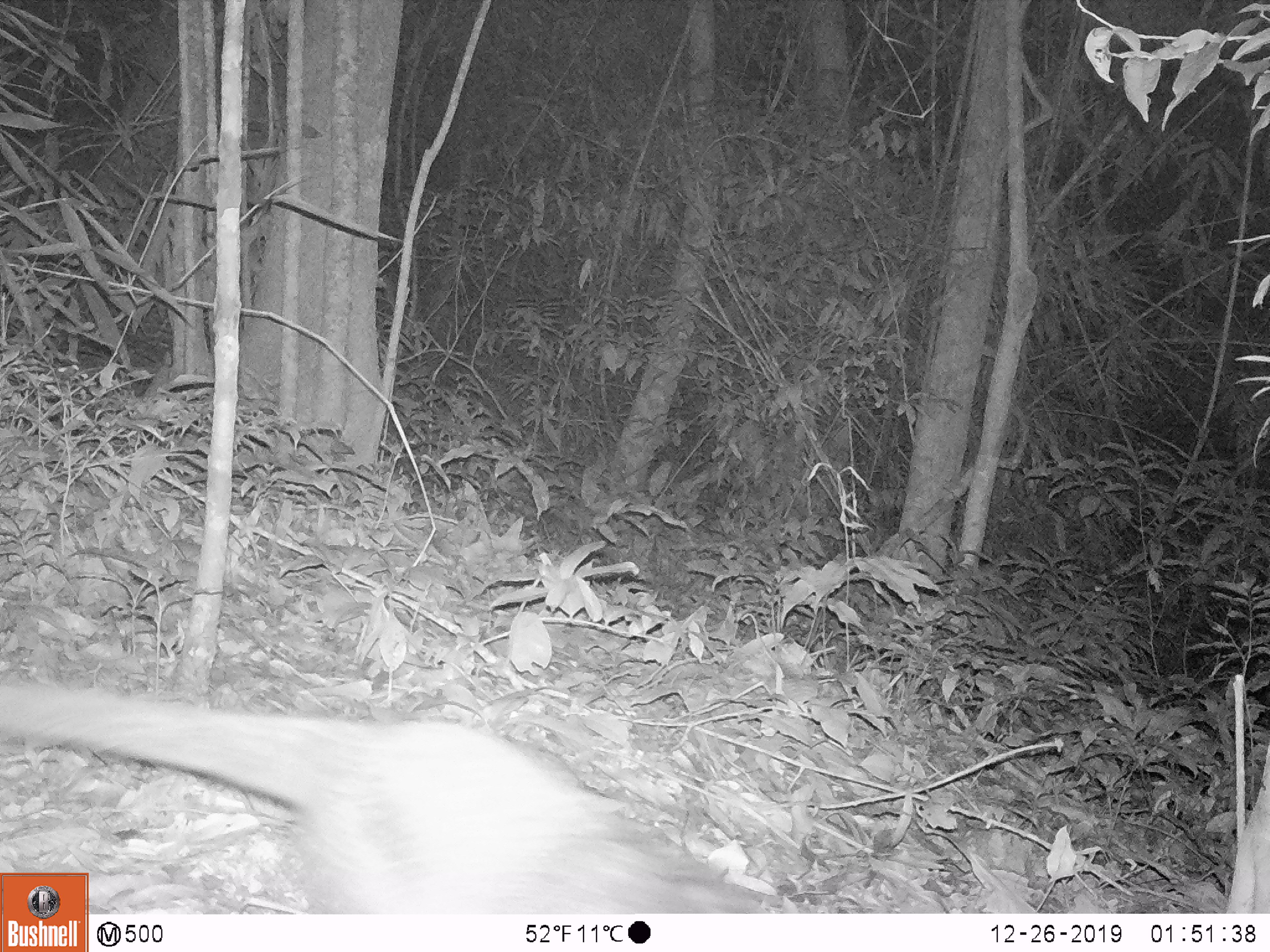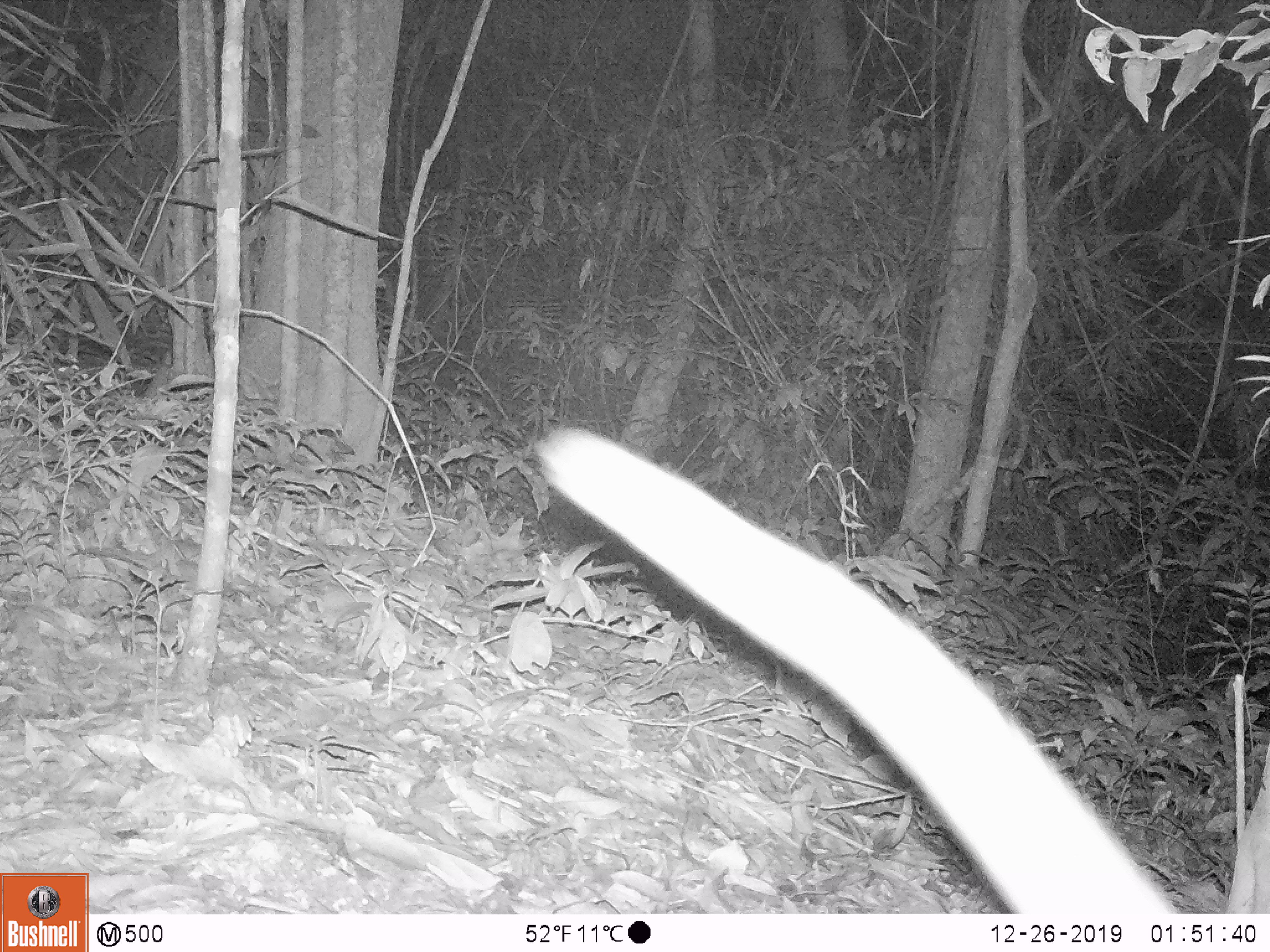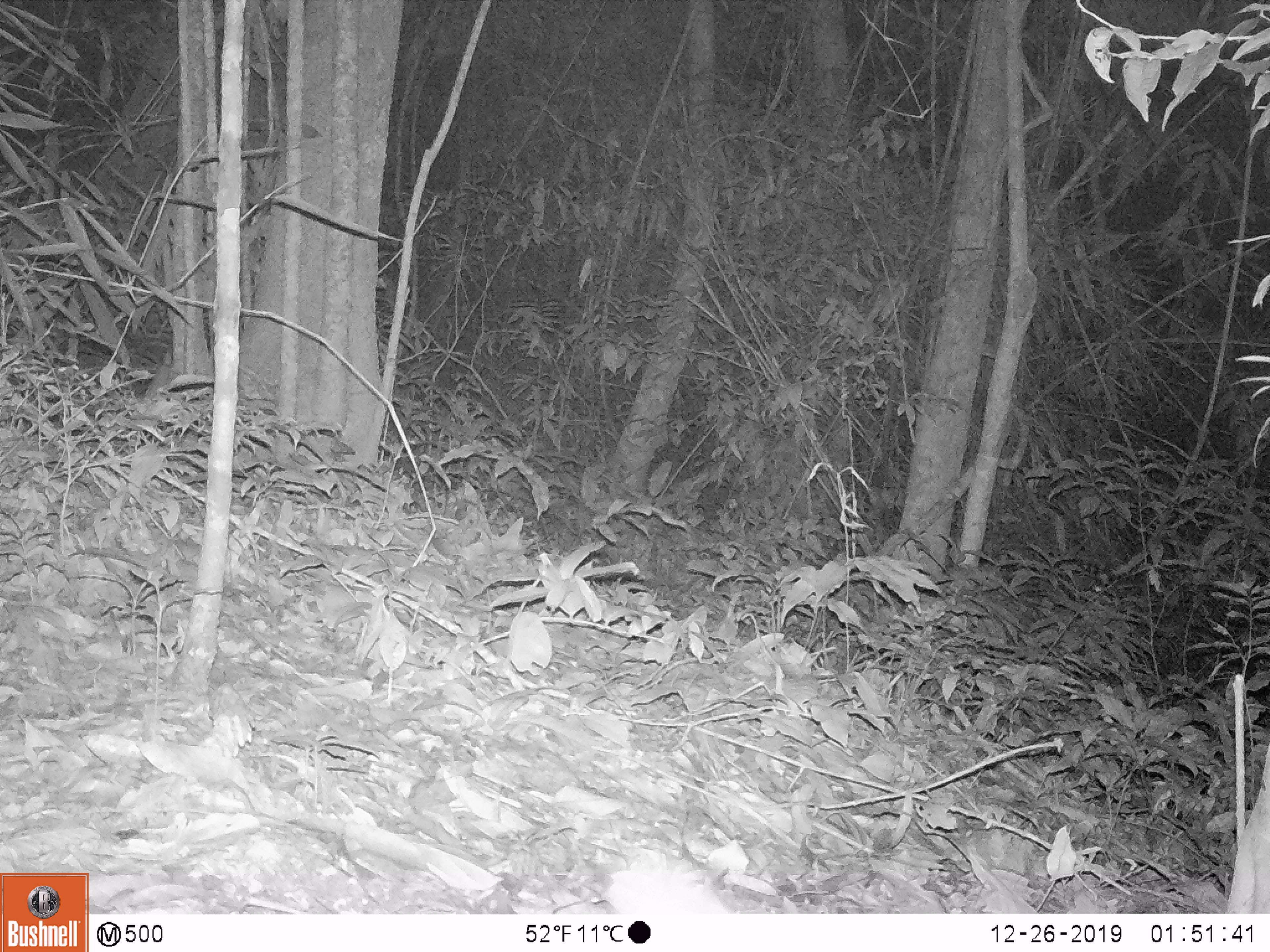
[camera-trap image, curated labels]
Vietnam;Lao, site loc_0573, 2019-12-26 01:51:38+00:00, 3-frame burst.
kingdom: Animalia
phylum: Chordata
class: Mammalia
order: Carnivora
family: Viverridae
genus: Paguma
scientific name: Paguma larvata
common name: masked palm civet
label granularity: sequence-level